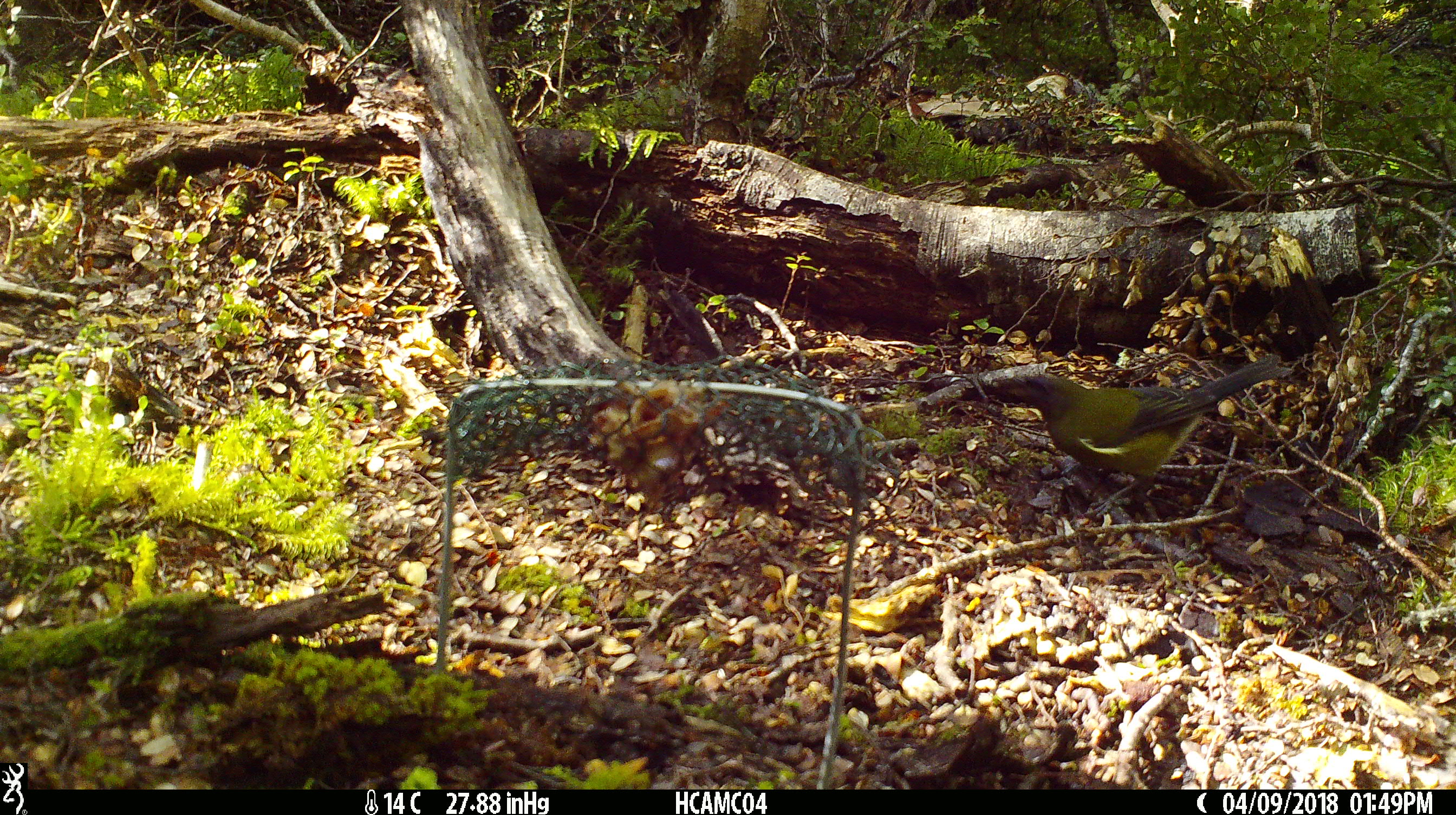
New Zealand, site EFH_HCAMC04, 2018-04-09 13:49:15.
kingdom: Animalia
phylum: Chordata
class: Aves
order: Passeriformes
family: Meliphagidae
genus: Anthornis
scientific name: Anthornis melanura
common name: new zealand bellbird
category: bellbird